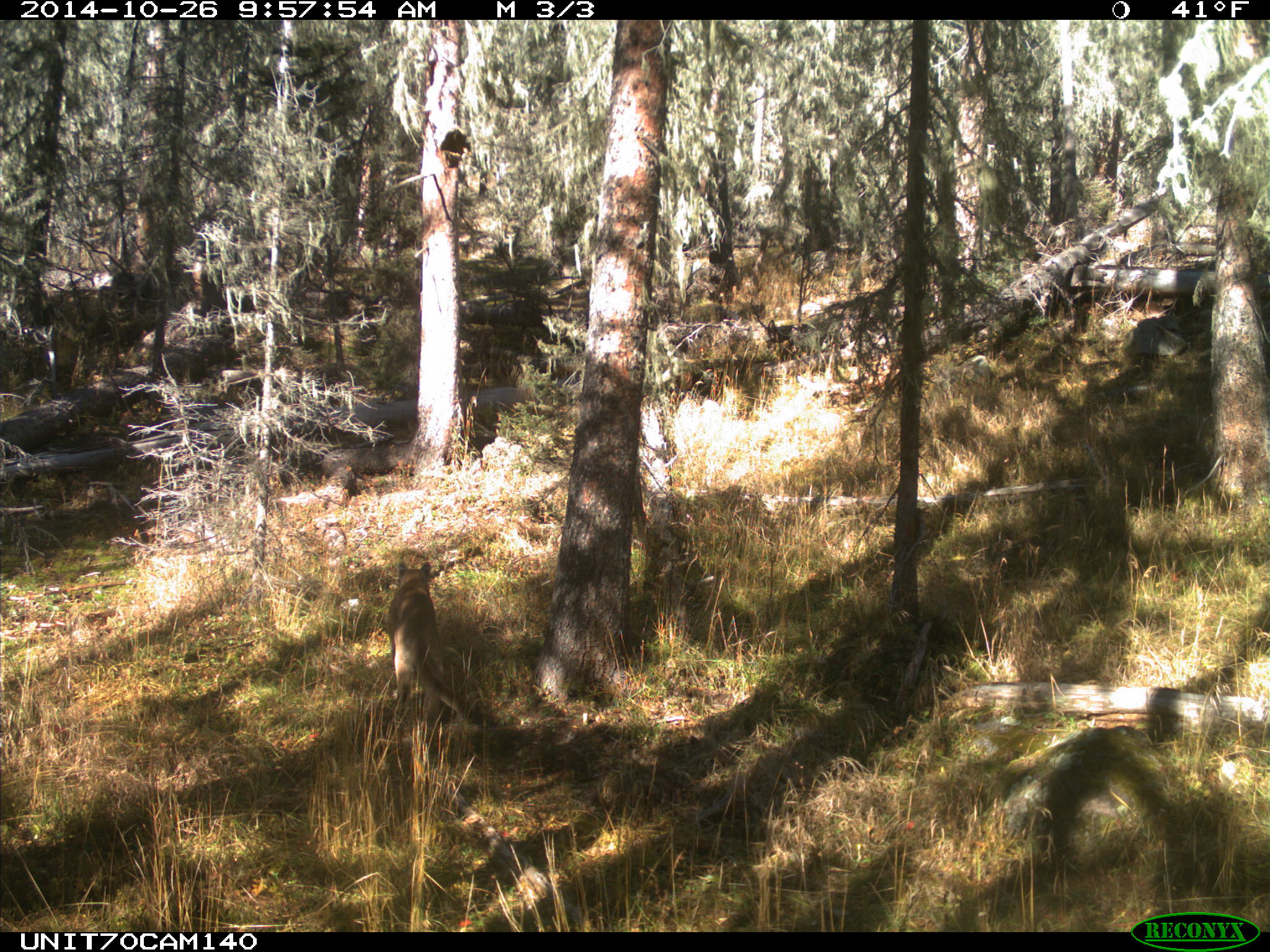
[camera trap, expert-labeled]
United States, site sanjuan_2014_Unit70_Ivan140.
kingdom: Animalia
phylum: Chordata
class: Mammalia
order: Carnivora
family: Felidae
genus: Puma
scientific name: Puma concolor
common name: mountain lion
Puma concolor (mountain lion).